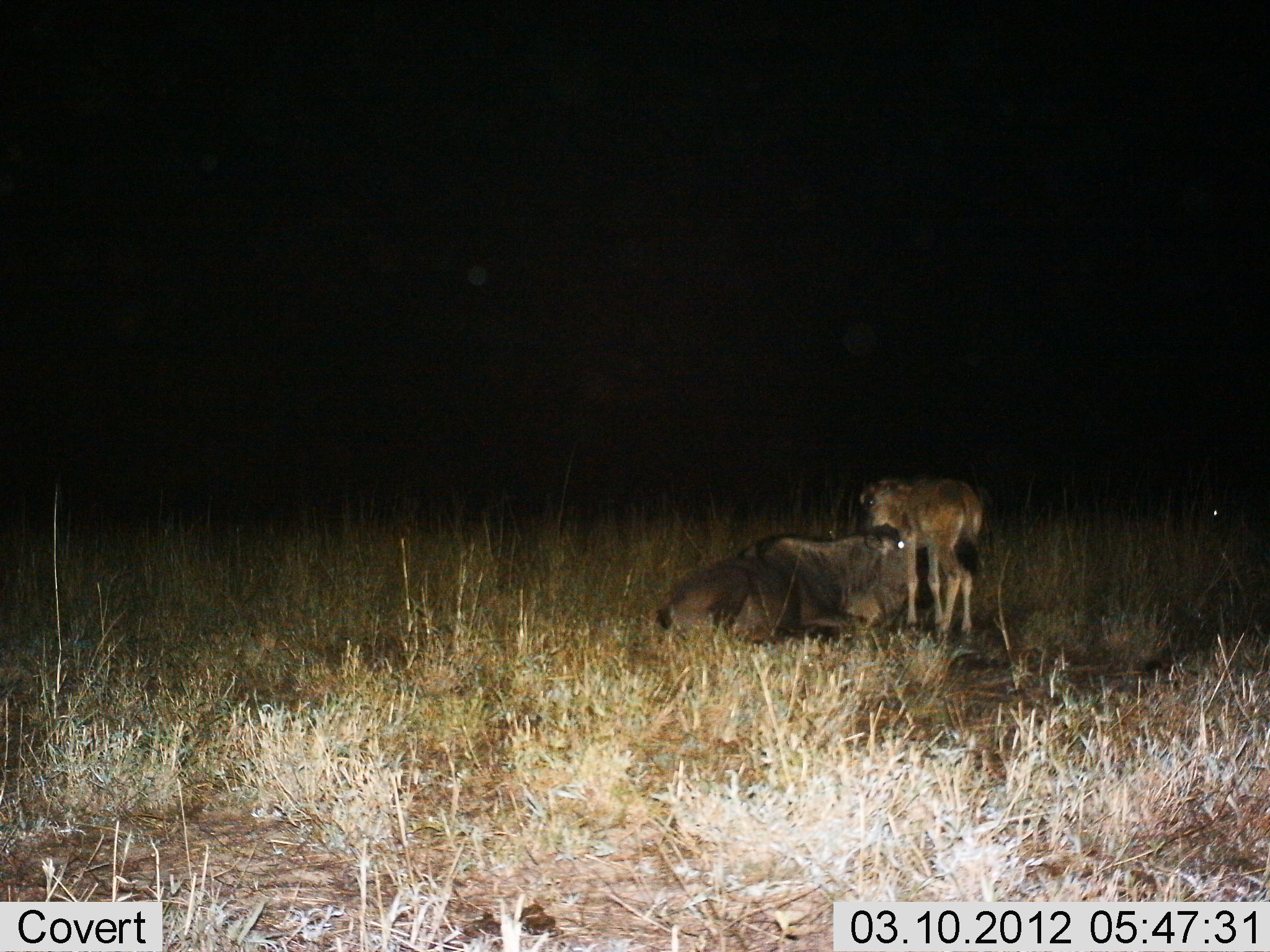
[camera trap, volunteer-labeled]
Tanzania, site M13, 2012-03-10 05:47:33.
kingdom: Animalia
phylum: Chordata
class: Mammalia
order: Artiodactyla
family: Bovidae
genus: Connochaetes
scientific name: Connochaetes taurinus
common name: blue wildebeest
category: wildebeest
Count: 2.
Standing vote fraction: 62%.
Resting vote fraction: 100%.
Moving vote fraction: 0%.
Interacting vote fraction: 17%.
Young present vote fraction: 88%.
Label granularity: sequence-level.